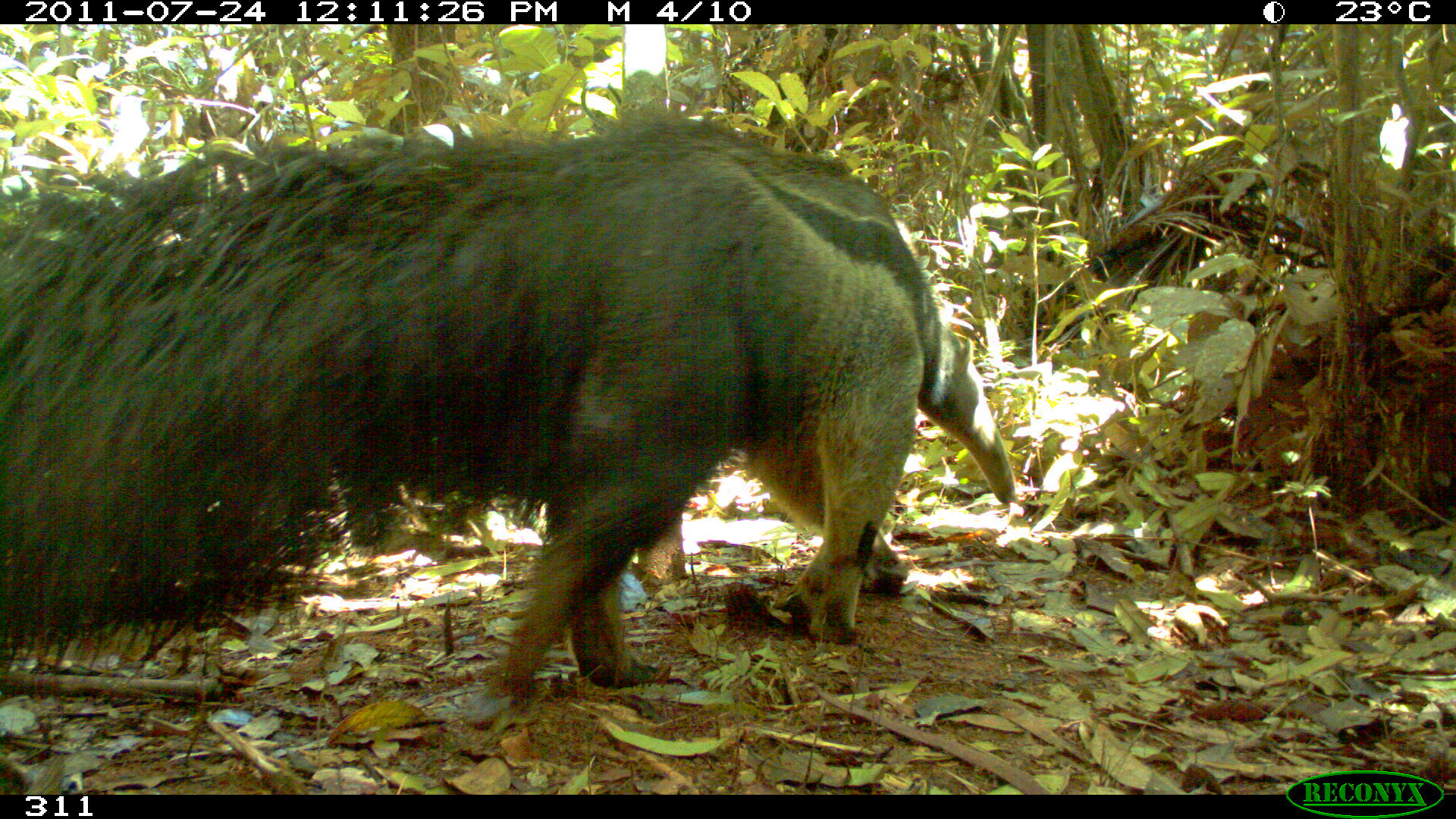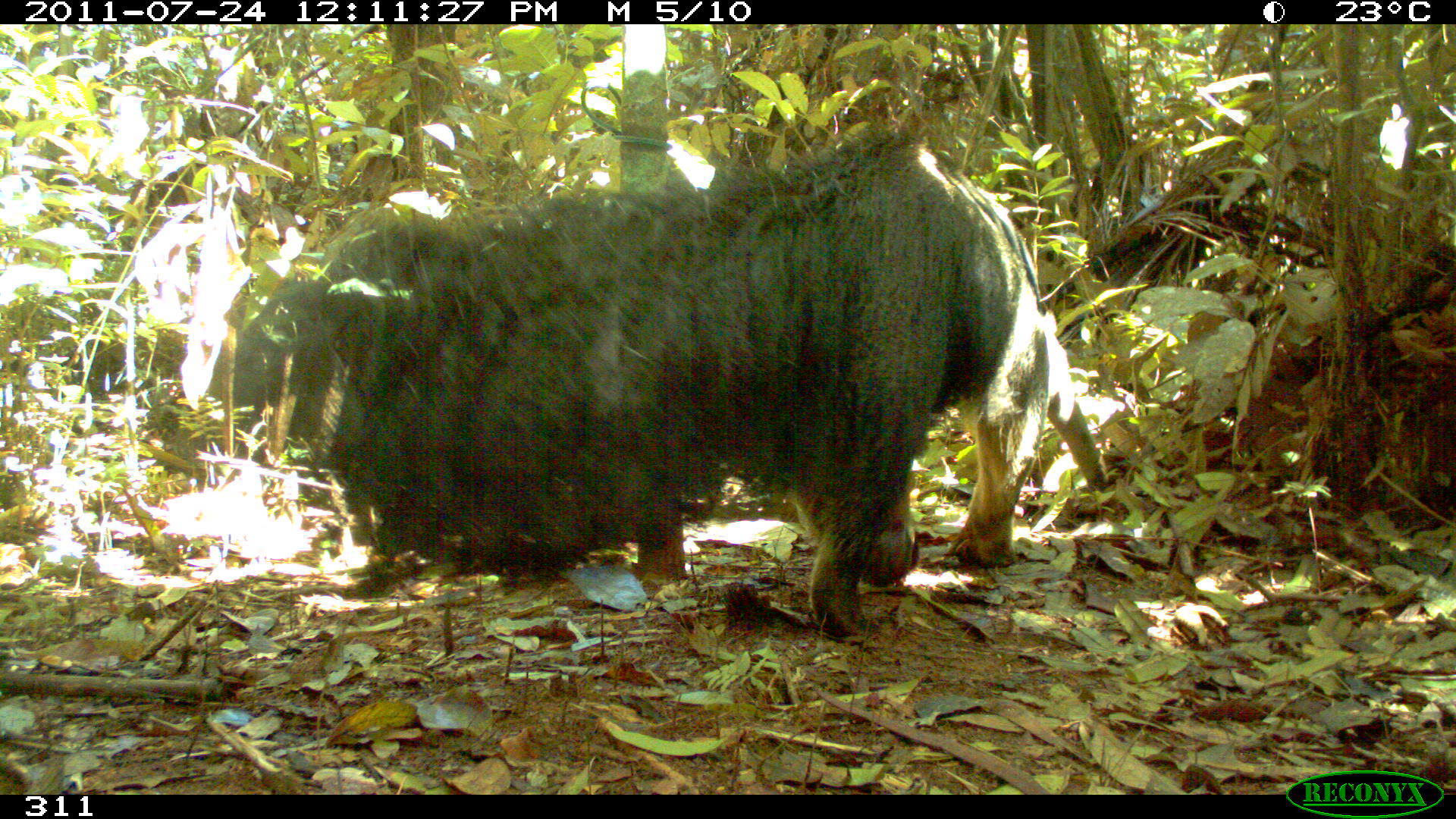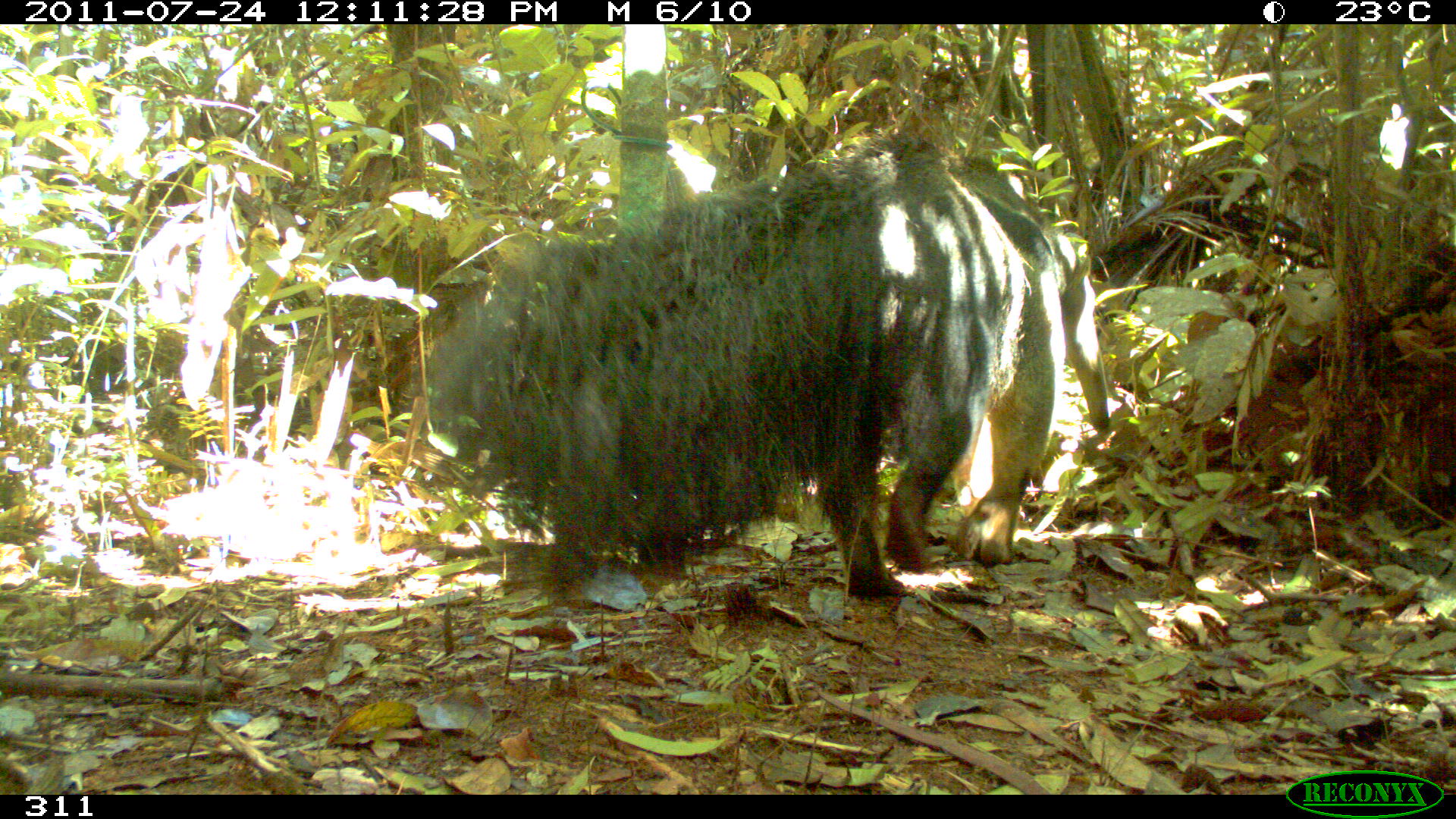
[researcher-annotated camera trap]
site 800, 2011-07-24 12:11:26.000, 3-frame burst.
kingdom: Animalia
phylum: Chordata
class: Mammalia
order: Pilosa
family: Myrmecophagidae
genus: Myrmecophaga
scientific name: Myrmecophaga tridactyla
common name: giant anteater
Myrmecophaga tridactyla (giant anteater).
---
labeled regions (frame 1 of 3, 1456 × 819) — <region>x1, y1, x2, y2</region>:
myrmecophaga tridactyla: <region>0, 115, 1019, 697</region>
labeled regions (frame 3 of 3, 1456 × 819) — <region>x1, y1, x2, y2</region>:
myrmecophaga tridactyla: <region>421, 148, 1110, 598</region>